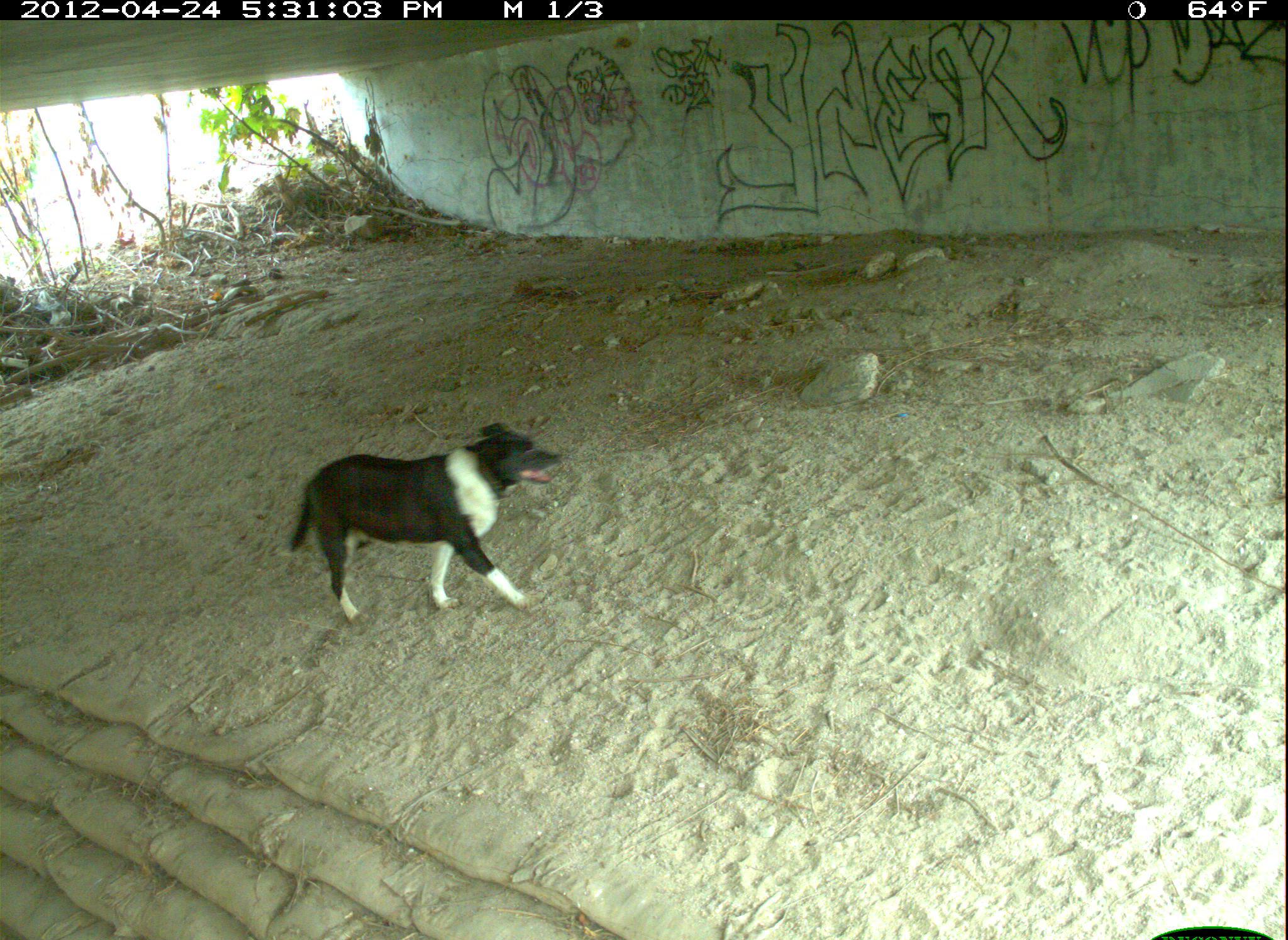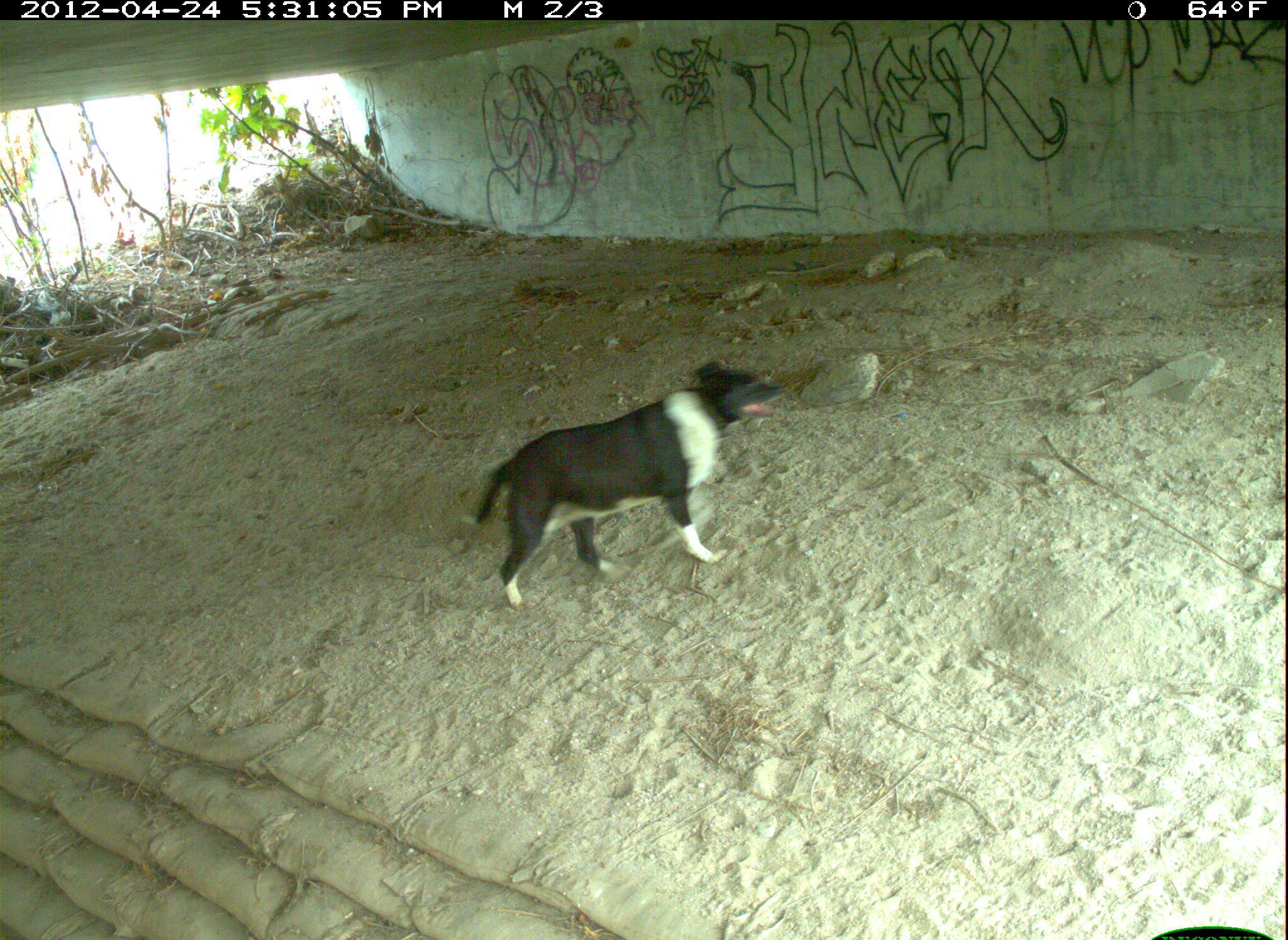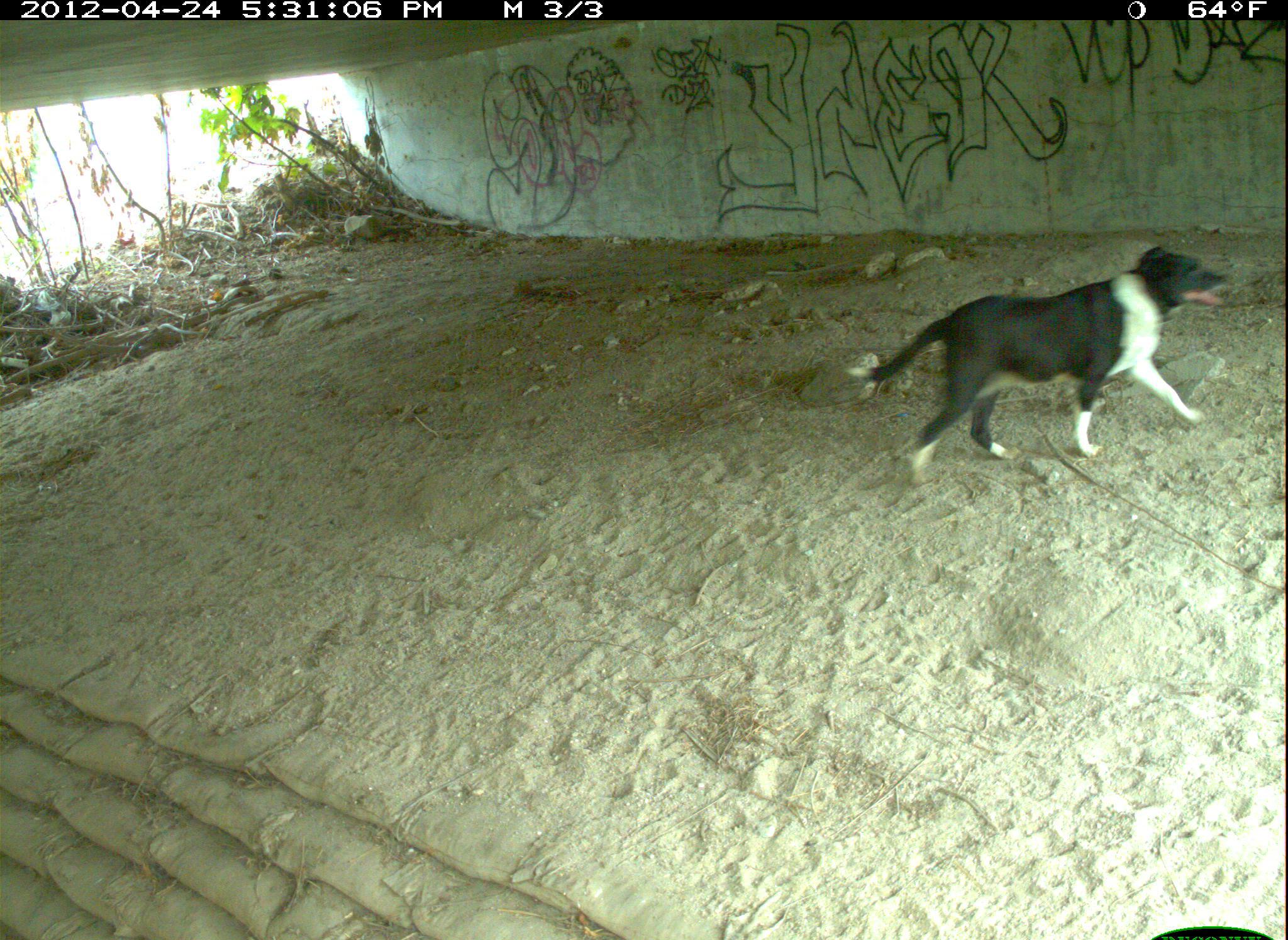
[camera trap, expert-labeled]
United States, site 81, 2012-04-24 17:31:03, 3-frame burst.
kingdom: Animalia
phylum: Chordata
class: Mammalia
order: Carnivora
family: Canidae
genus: Canis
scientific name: Canis familiaris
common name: domestic dog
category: dog